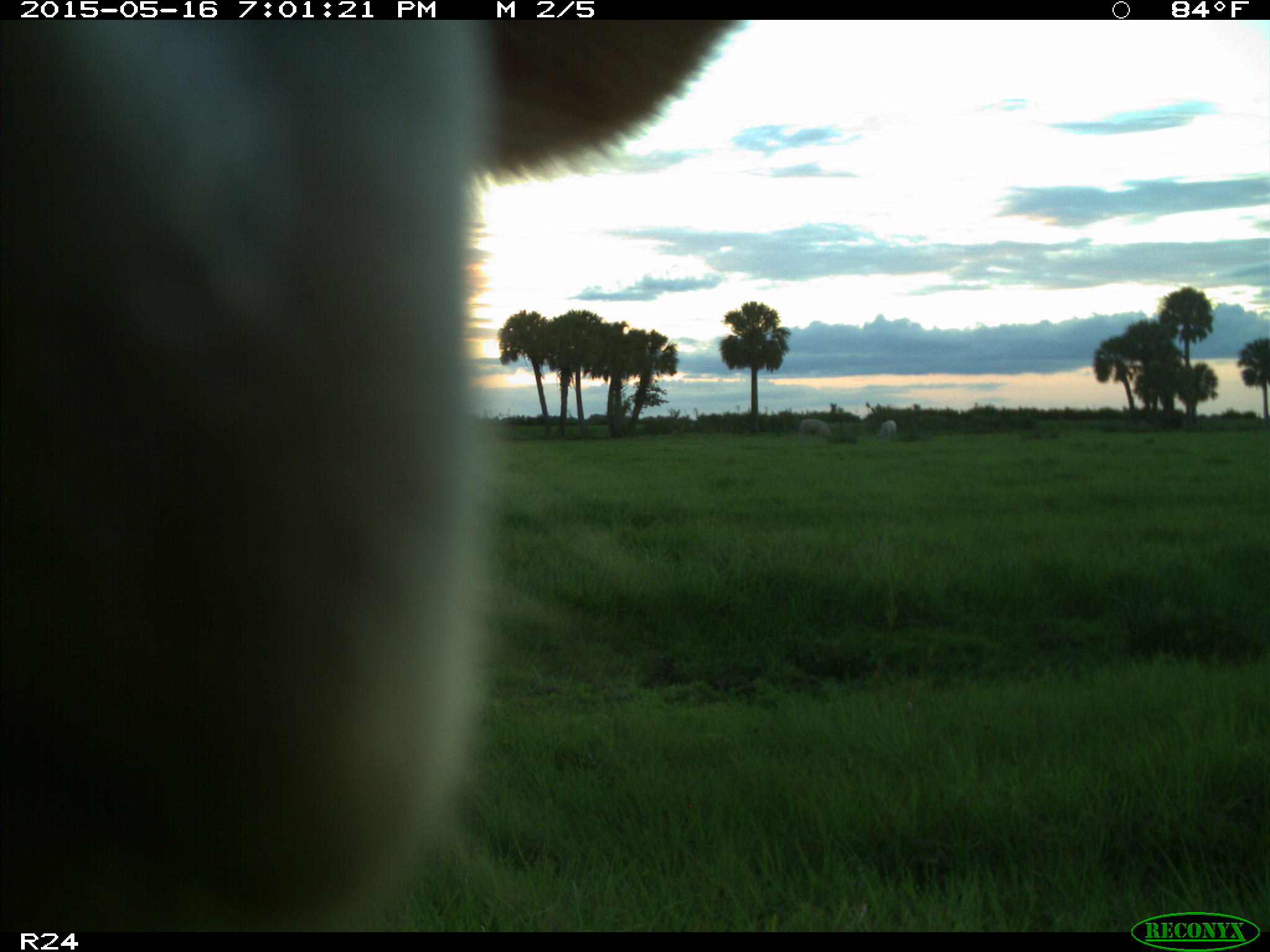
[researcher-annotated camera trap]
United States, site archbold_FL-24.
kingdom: Animalia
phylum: Chordata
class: Mammalia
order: Artiodactyla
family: Bovidae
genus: Bos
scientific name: Bos taurus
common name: domestic cow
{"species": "Bos taurus (domestic cow)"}